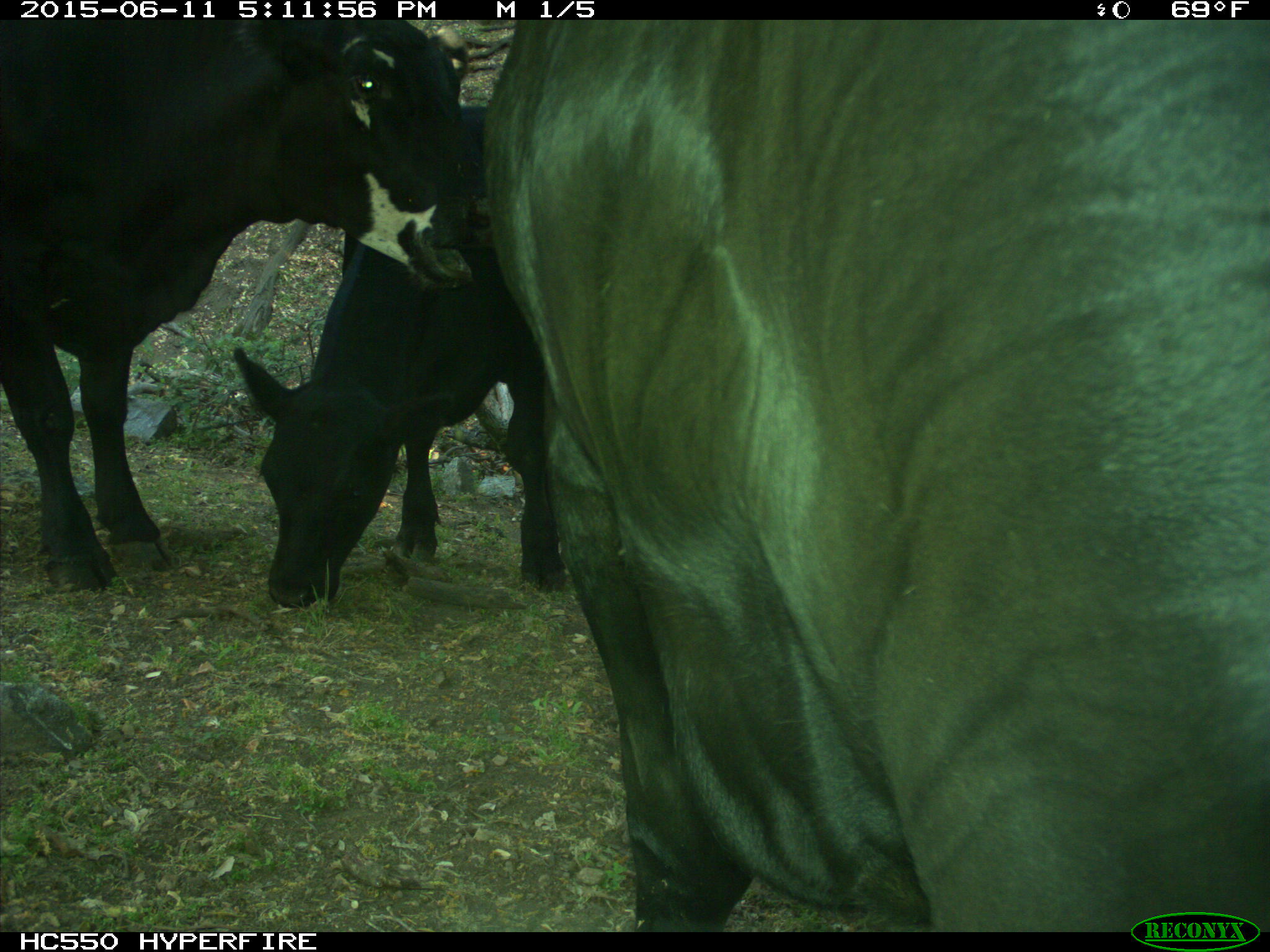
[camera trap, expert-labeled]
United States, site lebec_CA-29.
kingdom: Animalia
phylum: Chordata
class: Mammalia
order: Artiodactyla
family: Bovidae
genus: Bos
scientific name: Bos taurus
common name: domestic cow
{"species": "Bos taurus (domestic cow)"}